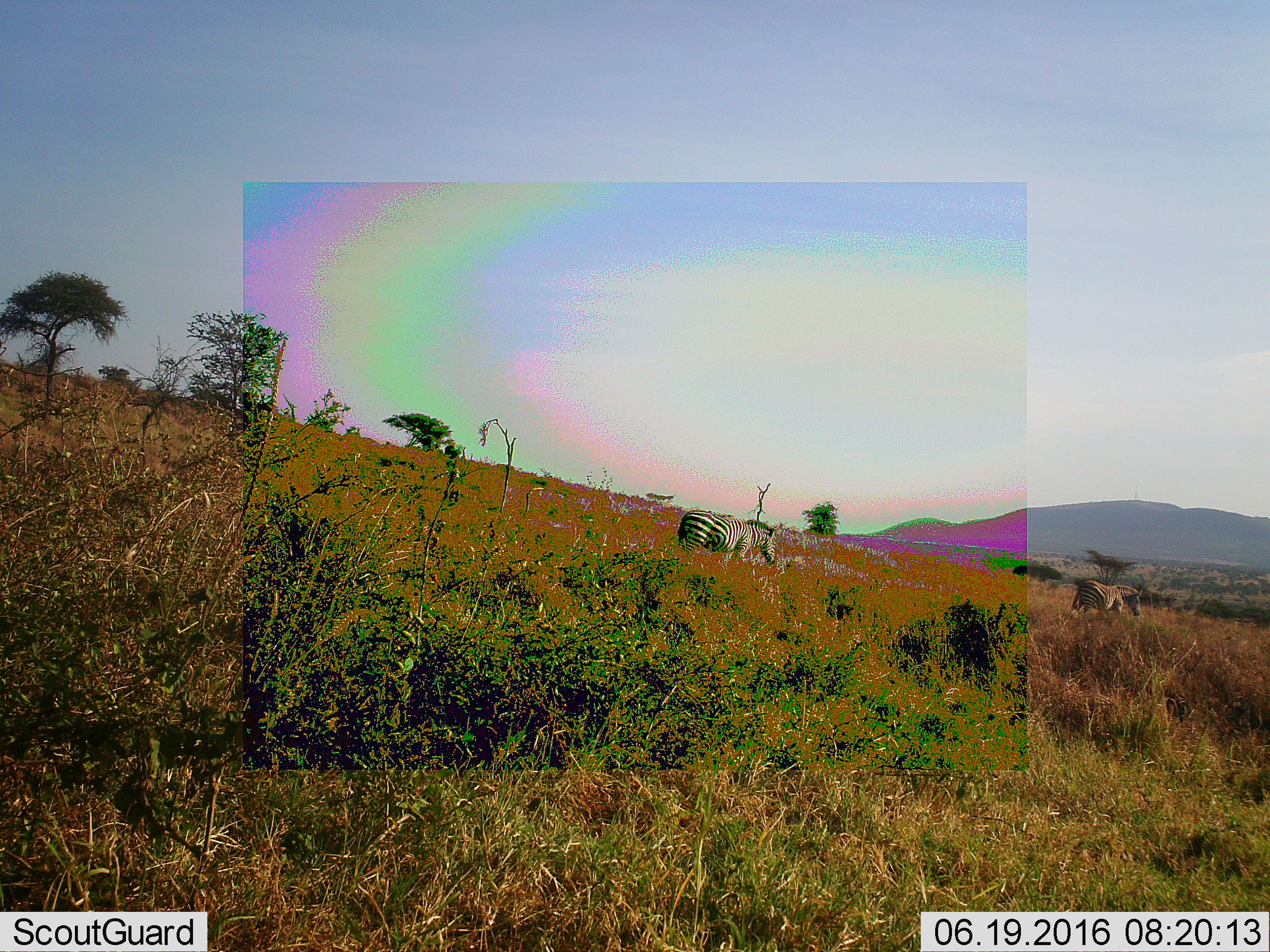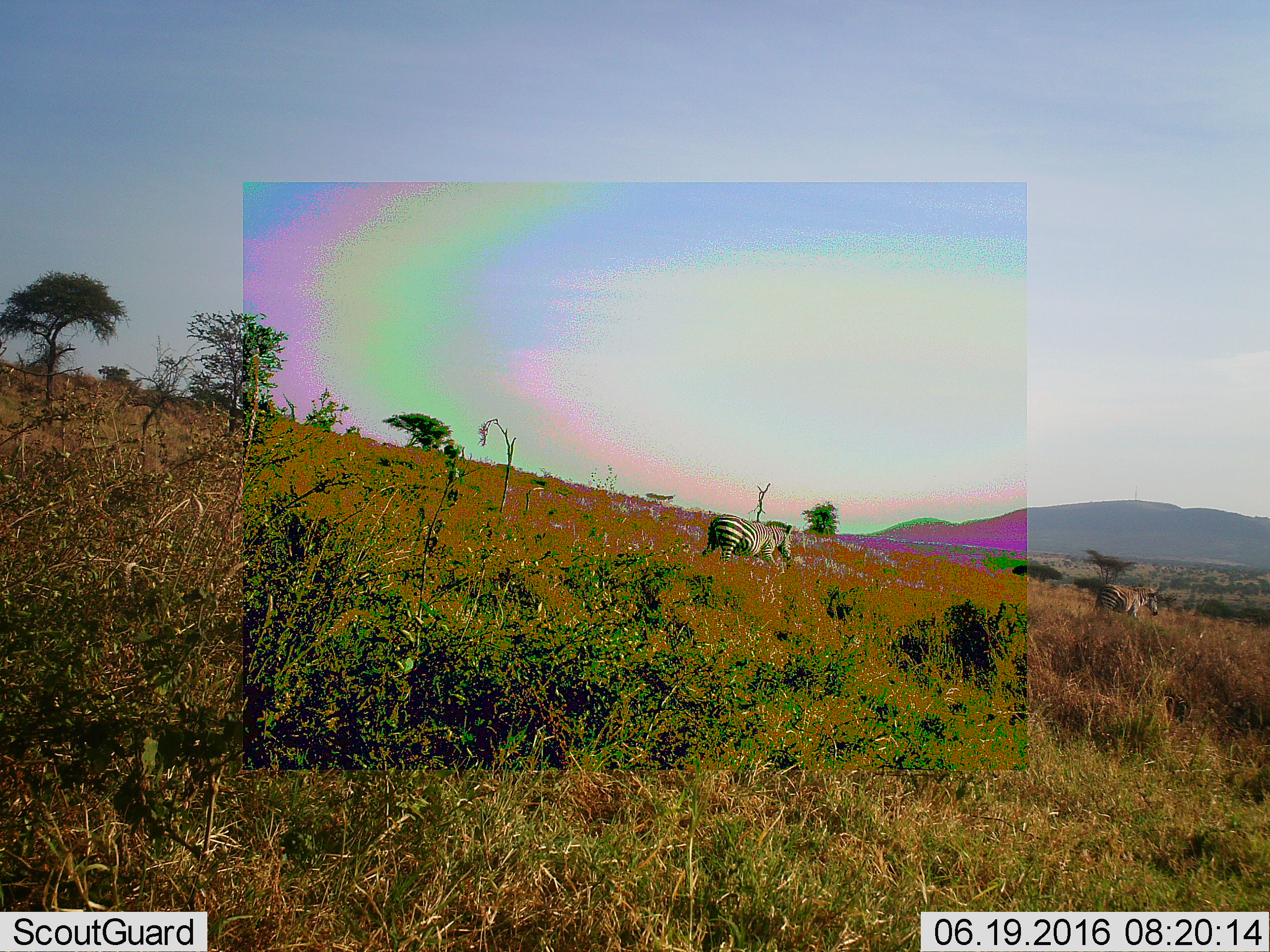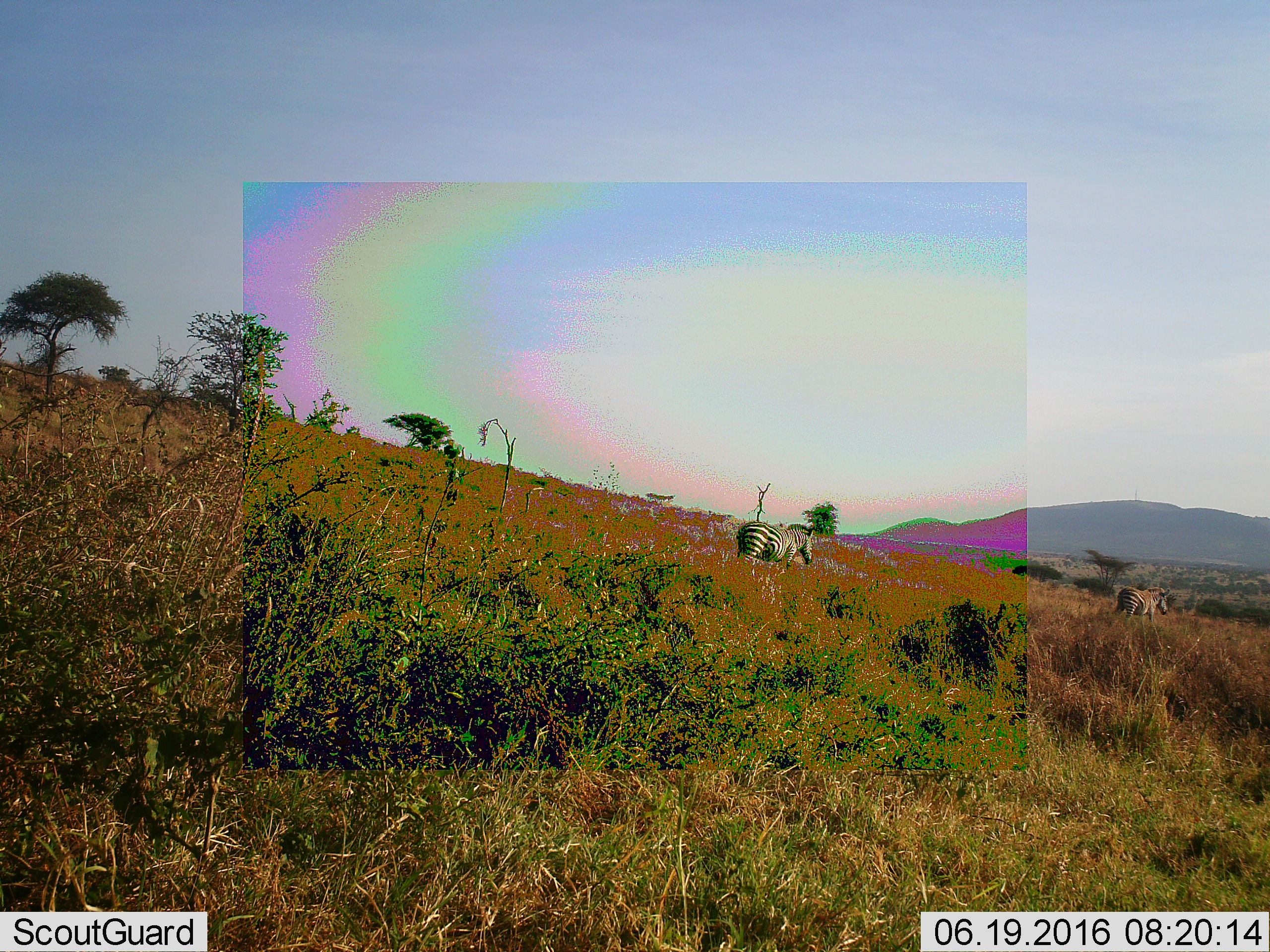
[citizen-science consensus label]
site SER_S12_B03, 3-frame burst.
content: unidentified animal